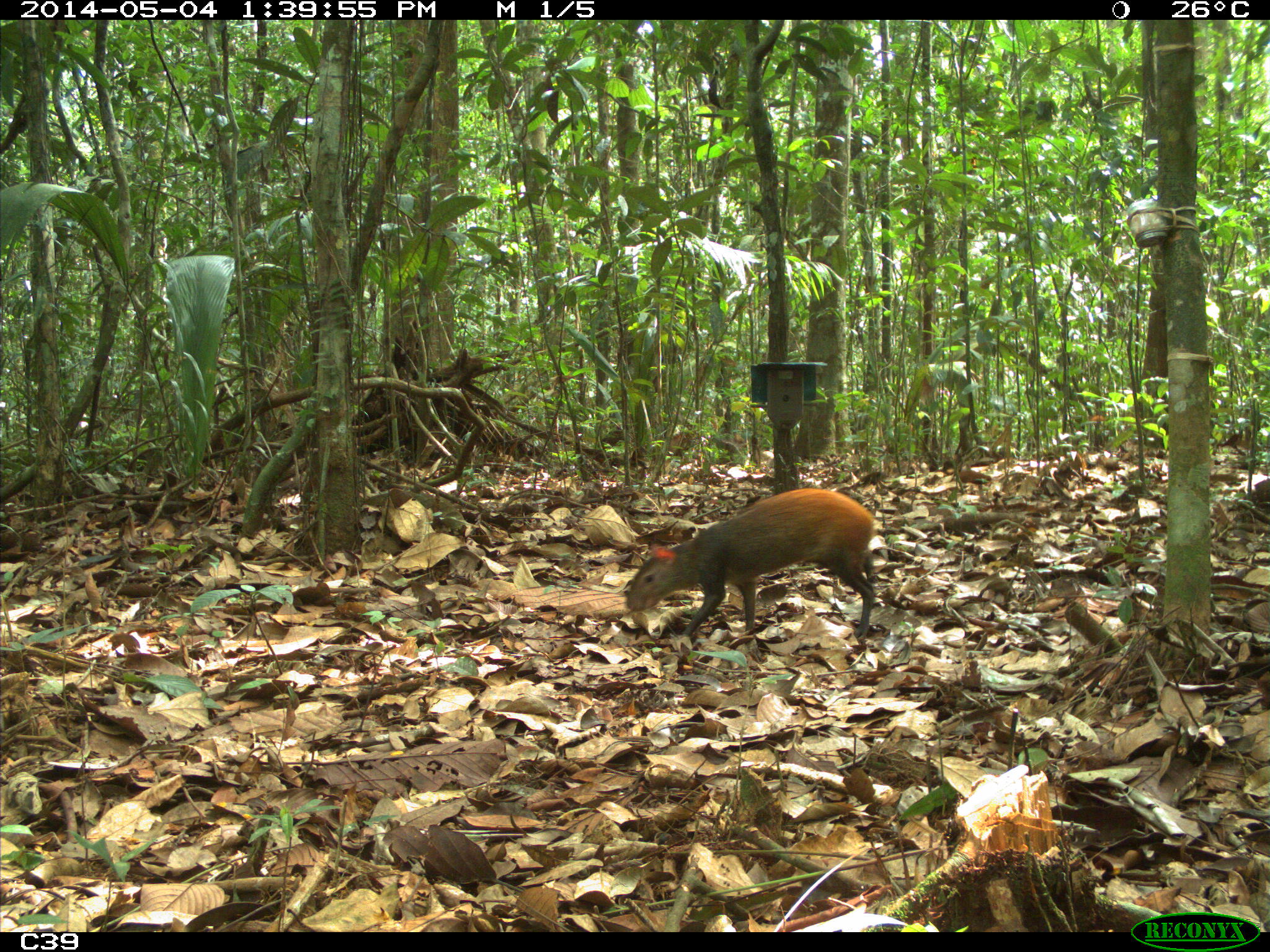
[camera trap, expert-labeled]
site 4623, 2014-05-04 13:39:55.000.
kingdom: Animalia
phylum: Chordata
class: Mammalia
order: Rodentia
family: Dasyproctidae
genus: Dasyprocta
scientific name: Dasyprocta leporina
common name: red-rumped agouti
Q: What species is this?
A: Dasyprocta leporina (red-rumped agouti).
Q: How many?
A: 2.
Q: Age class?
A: Adult.